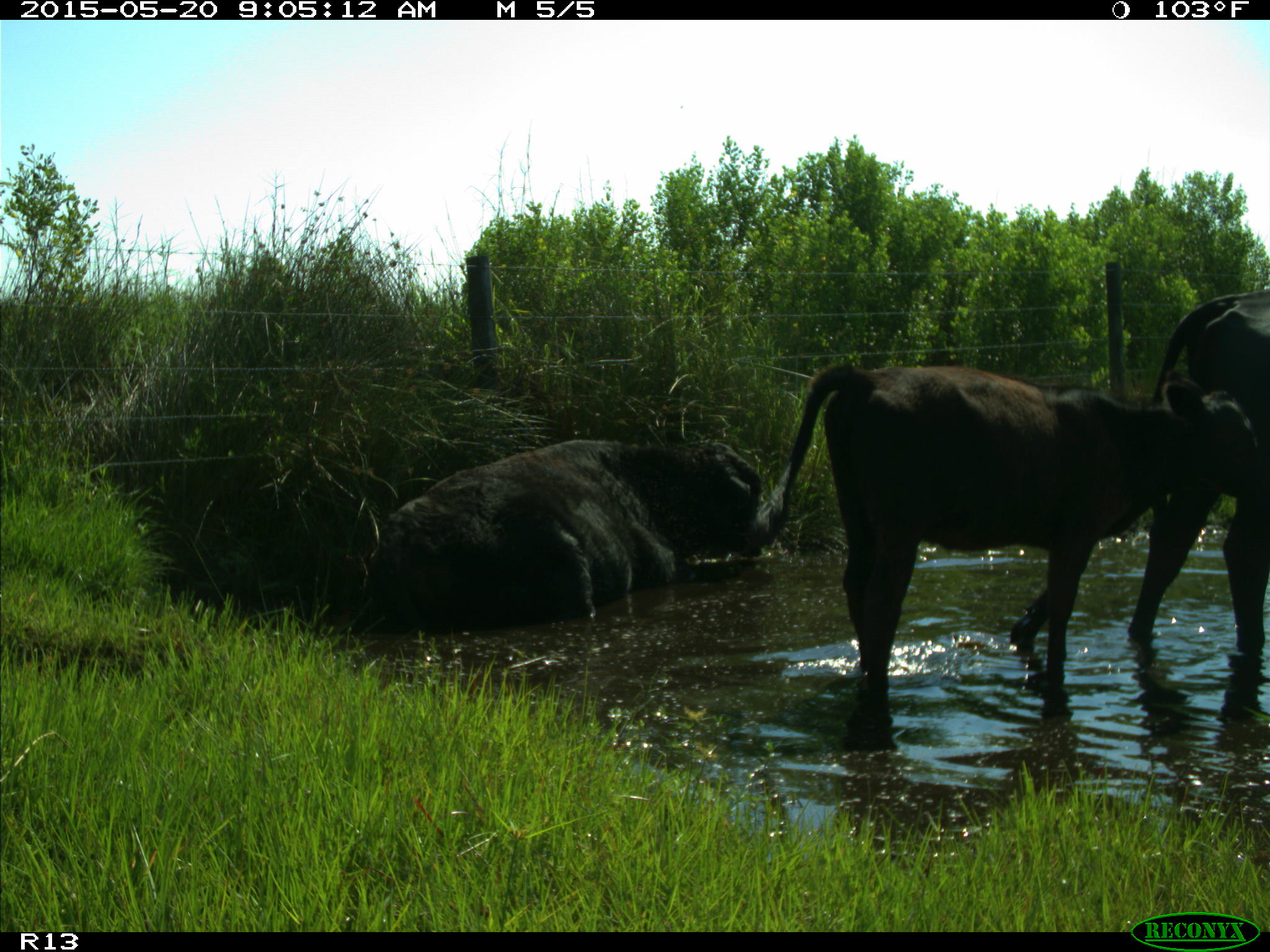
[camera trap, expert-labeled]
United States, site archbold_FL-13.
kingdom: Animalia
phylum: Chordata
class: Mammalia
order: Artiodactyla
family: Bovidae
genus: Bos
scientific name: Bos taurus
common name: domestic cow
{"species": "Bos taurus (domestic cow)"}